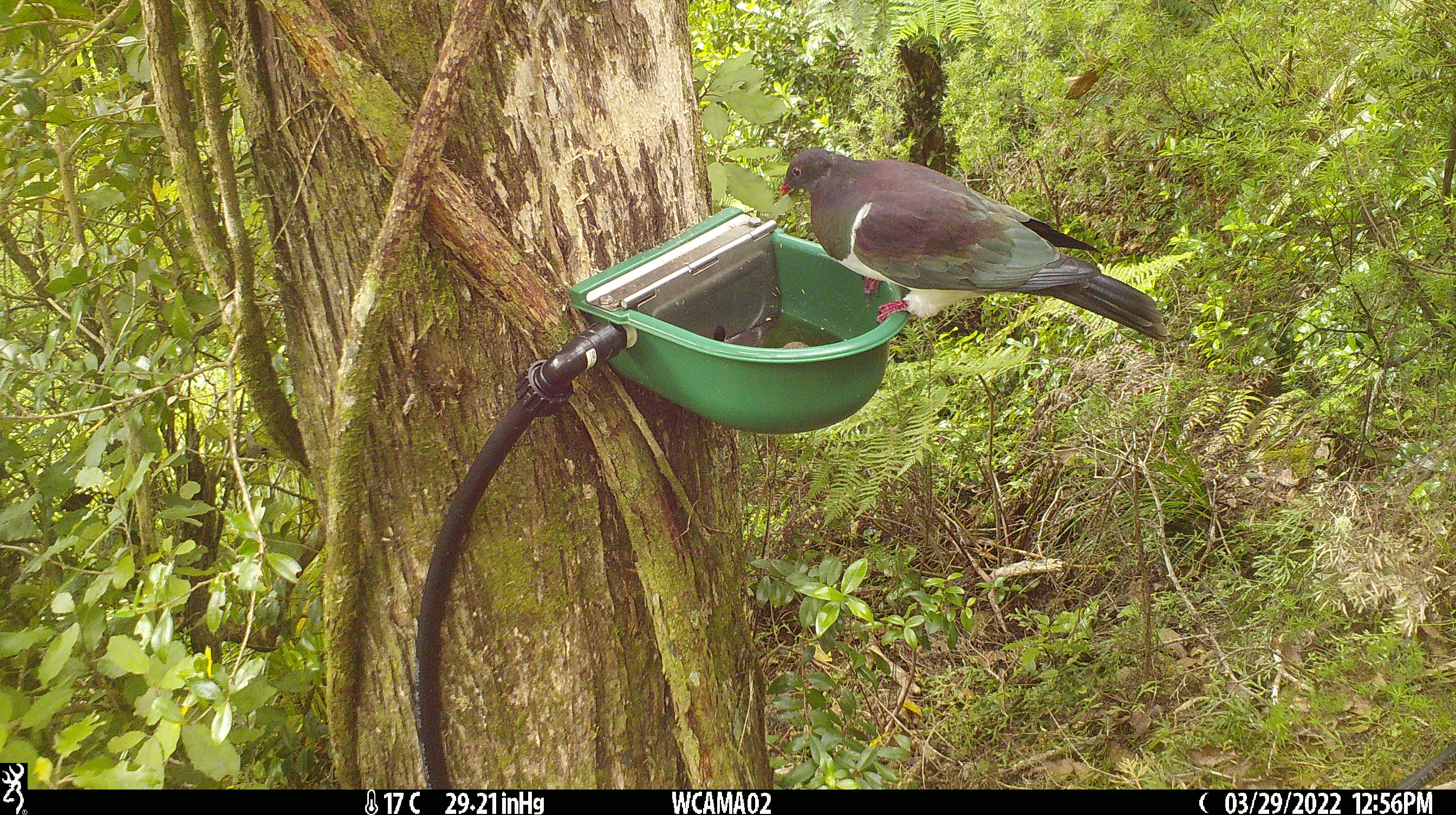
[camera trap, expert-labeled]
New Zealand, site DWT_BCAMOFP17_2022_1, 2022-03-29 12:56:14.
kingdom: Animalia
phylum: Chordata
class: Aves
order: Columbiformes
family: Columbidae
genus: Hemiphaga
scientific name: Hemiphaga novaeseelandiae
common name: new zealand pigeon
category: kereru